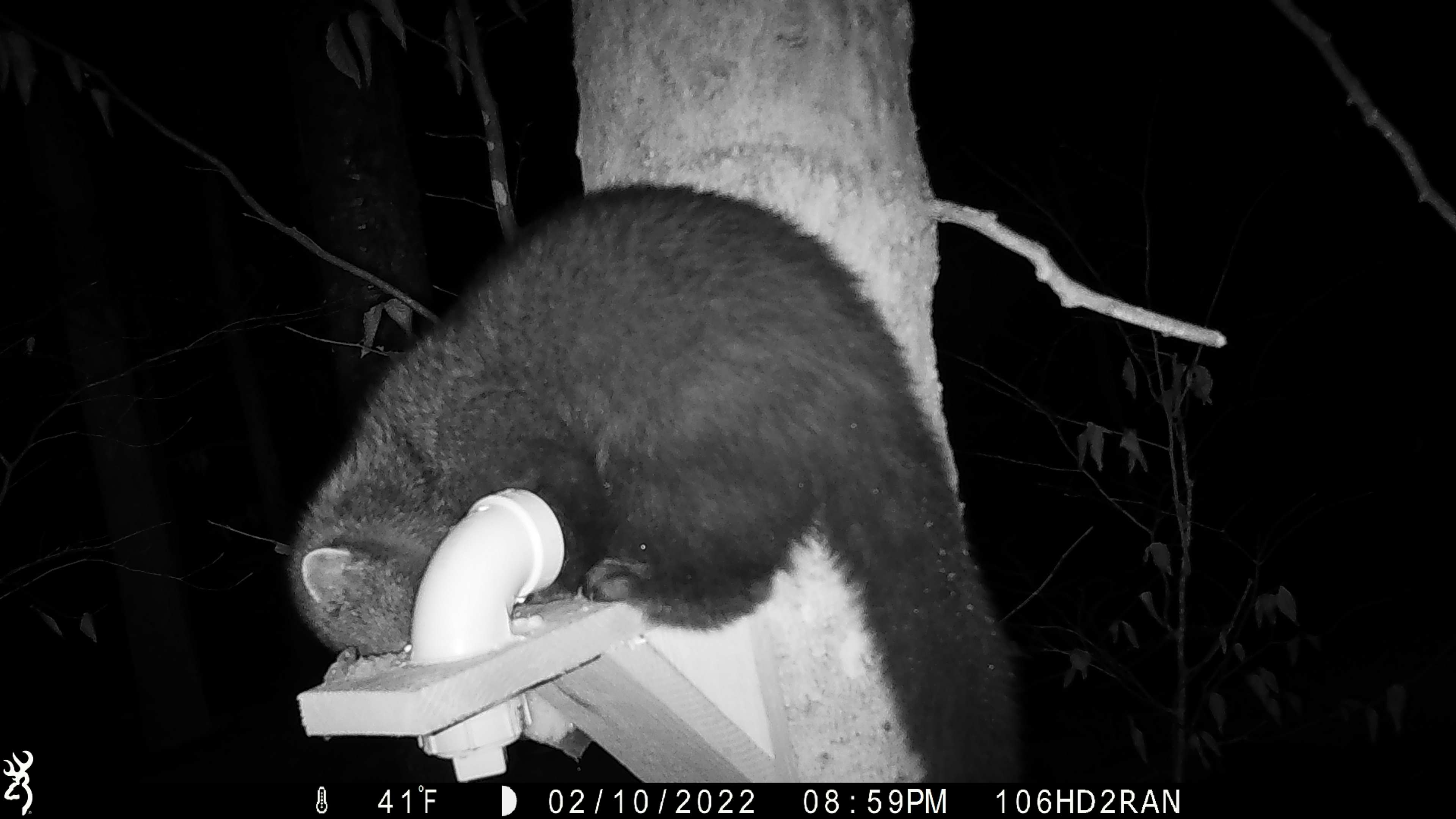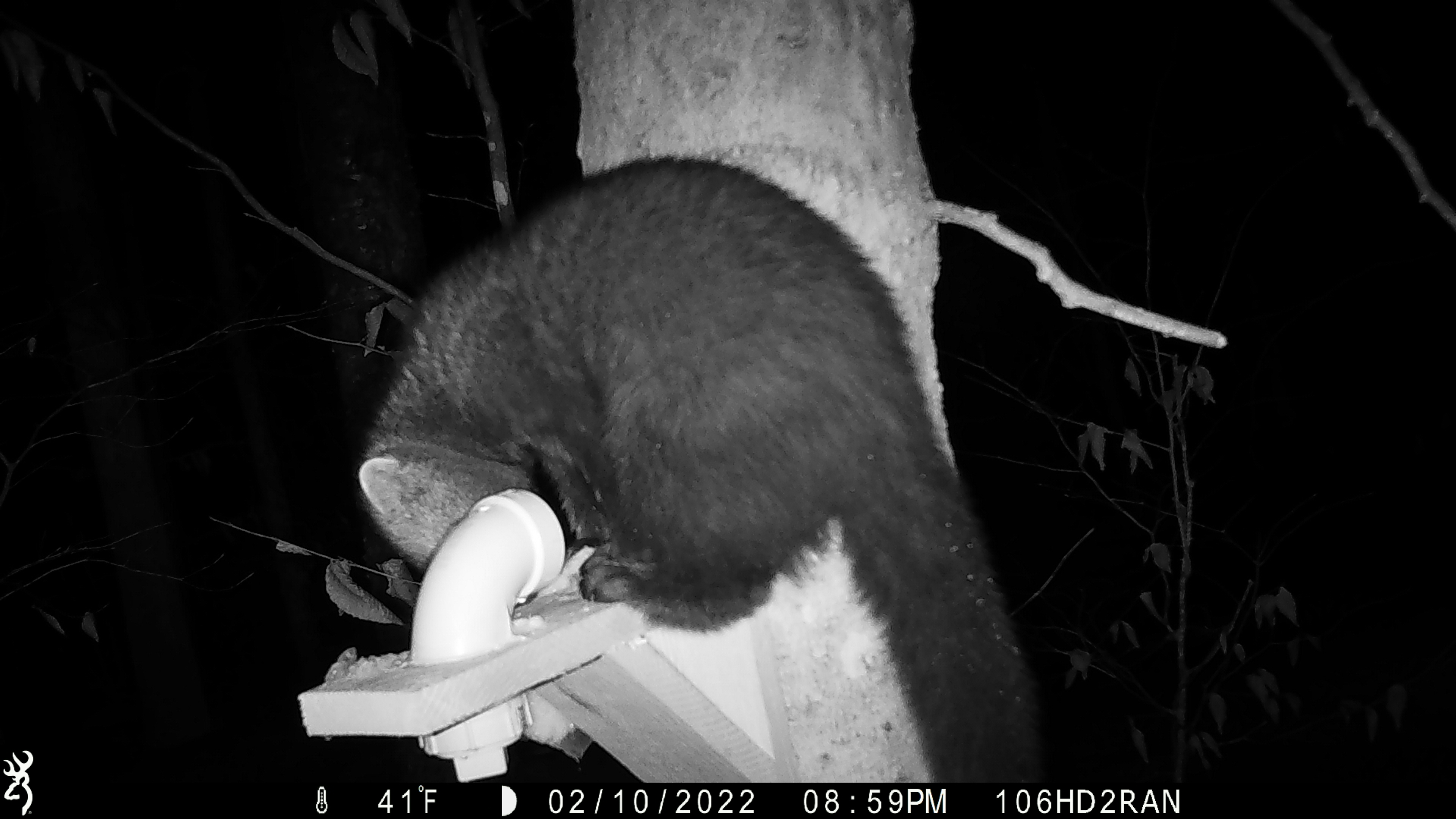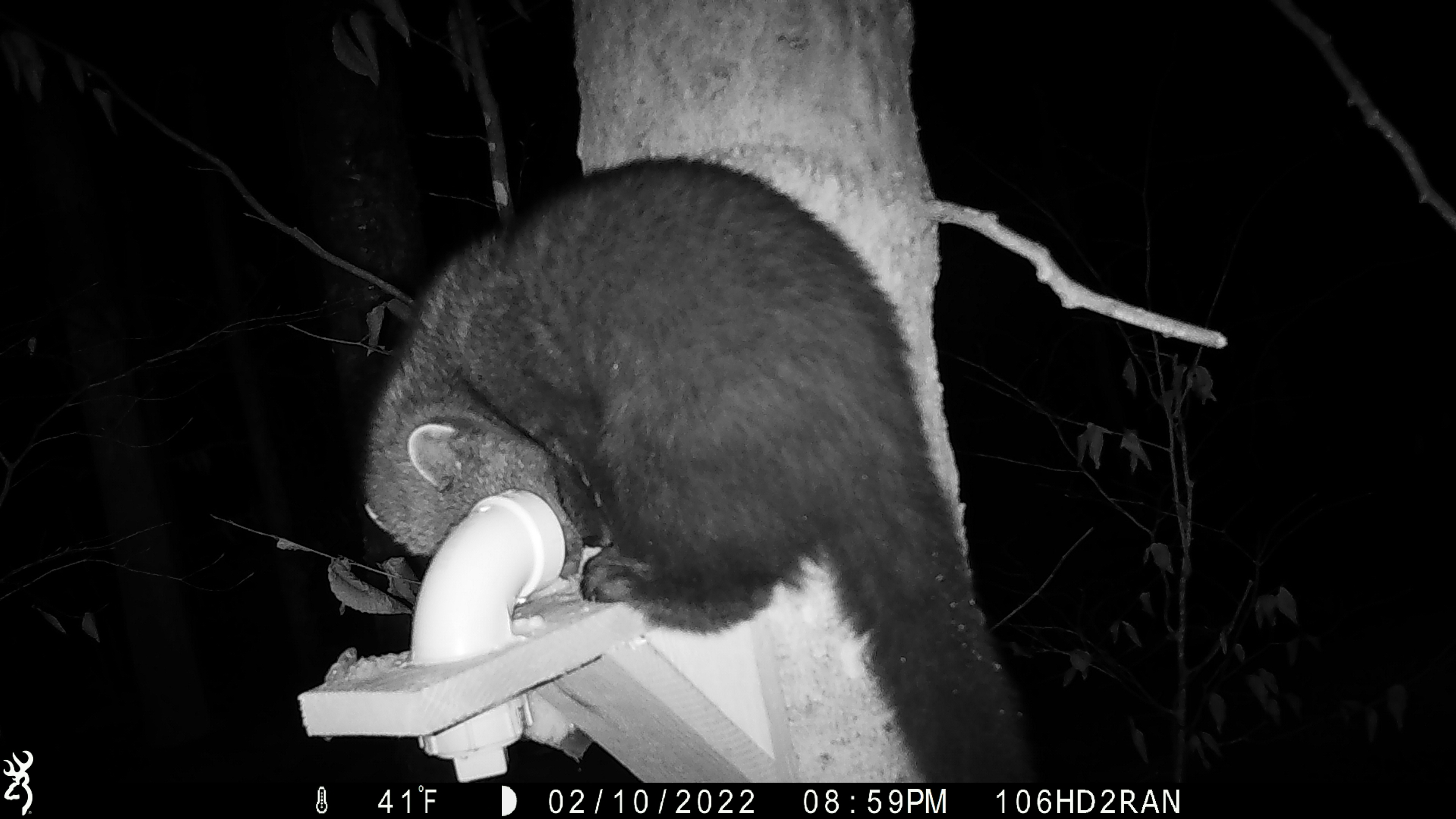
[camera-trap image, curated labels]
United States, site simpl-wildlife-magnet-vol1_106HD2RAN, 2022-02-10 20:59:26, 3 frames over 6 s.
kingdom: Animalia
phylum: Chordata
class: Mammalia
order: Carnivora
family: Mustelidae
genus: Pekania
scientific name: Pekania pennanti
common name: fisher